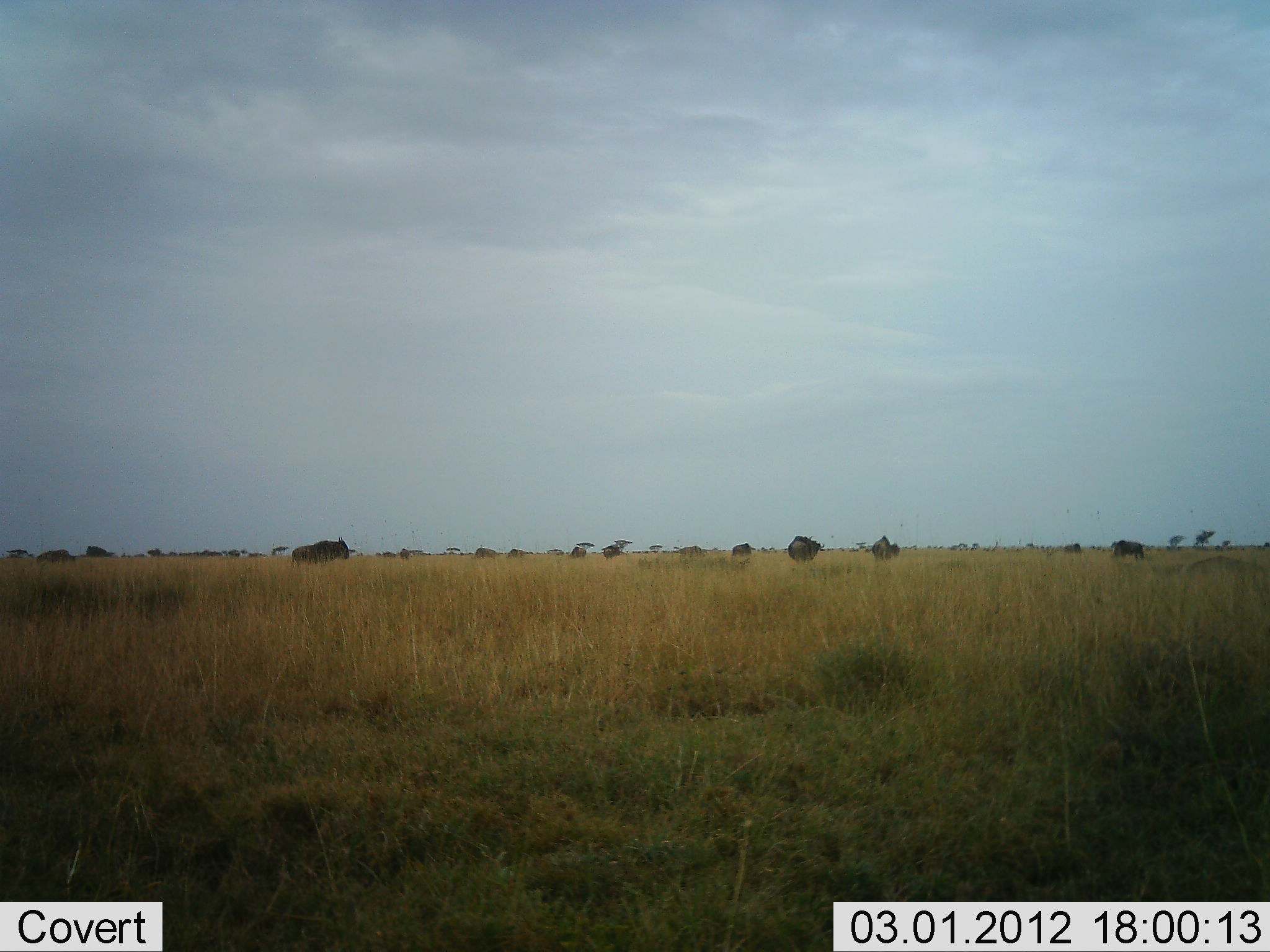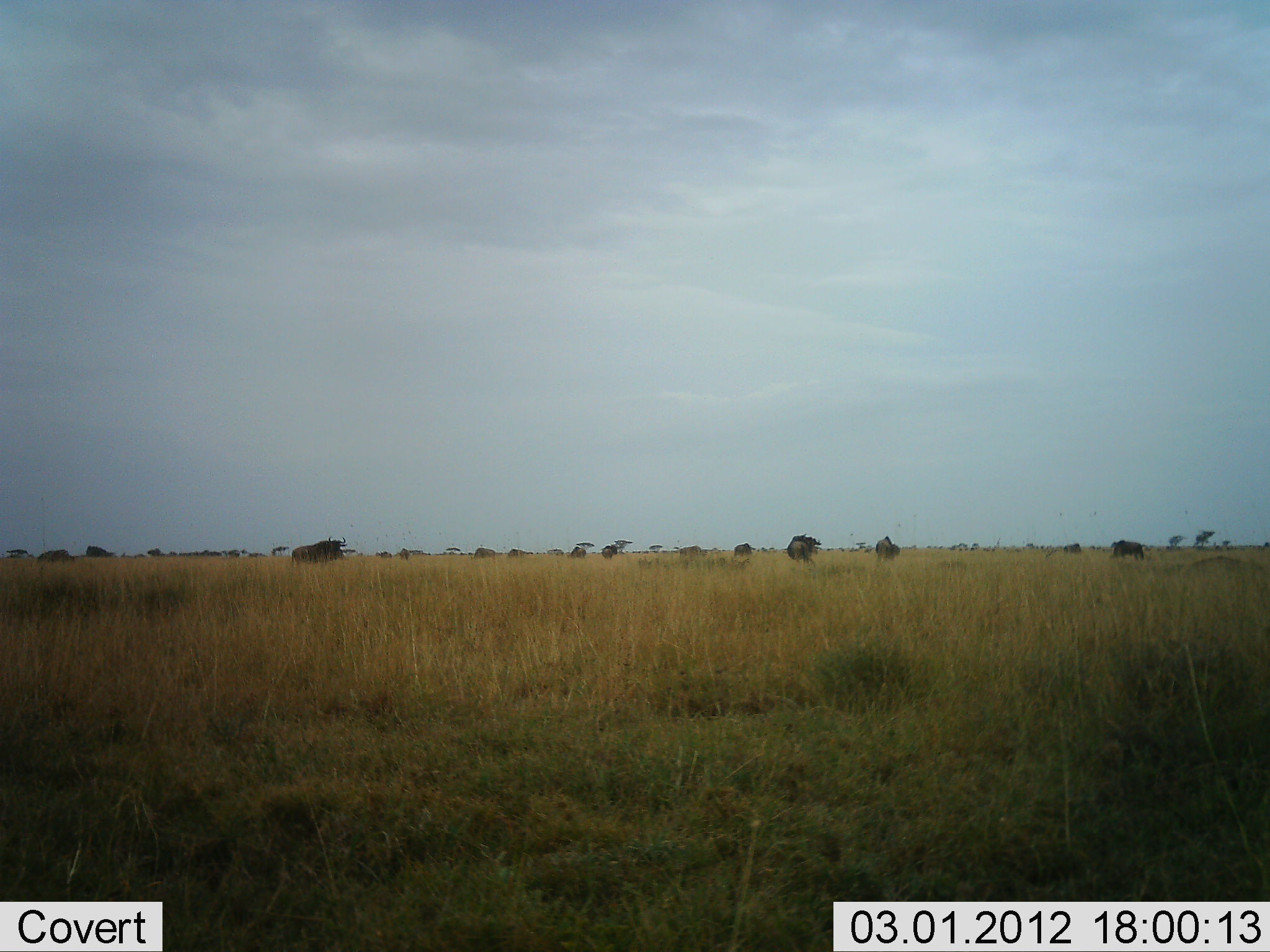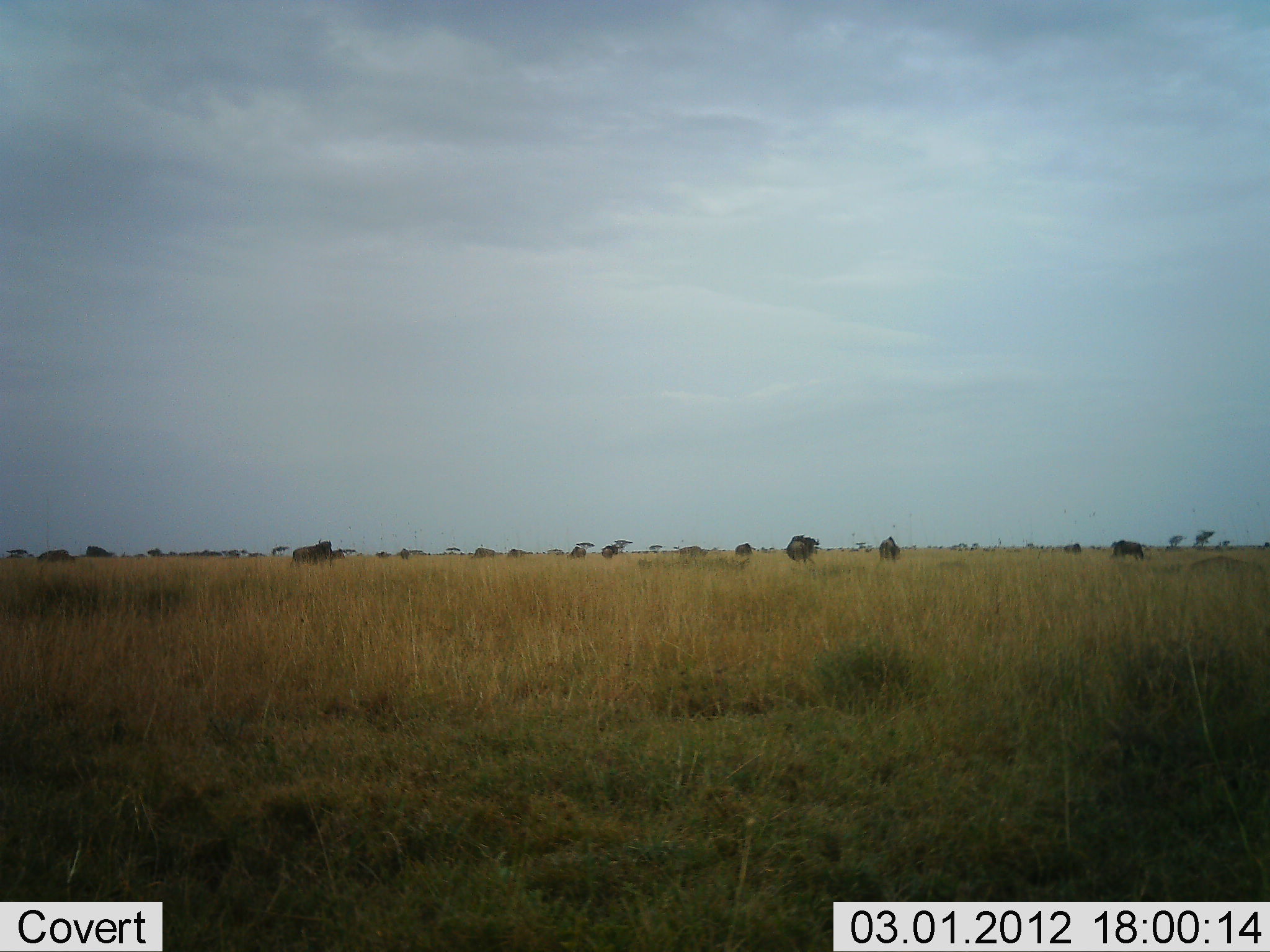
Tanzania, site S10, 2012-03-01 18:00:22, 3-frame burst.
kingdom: Animalia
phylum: Chordata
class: Mammalia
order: Artiodactyla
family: Bovidae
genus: Connochaetes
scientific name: Connochaetes taurinus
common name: blue wildebeest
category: wildebeest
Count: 11-50.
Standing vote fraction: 57%.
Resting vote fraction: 7%.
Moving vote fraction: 14%.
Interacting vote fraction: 0%.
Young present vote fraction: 0%.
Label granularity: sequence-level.